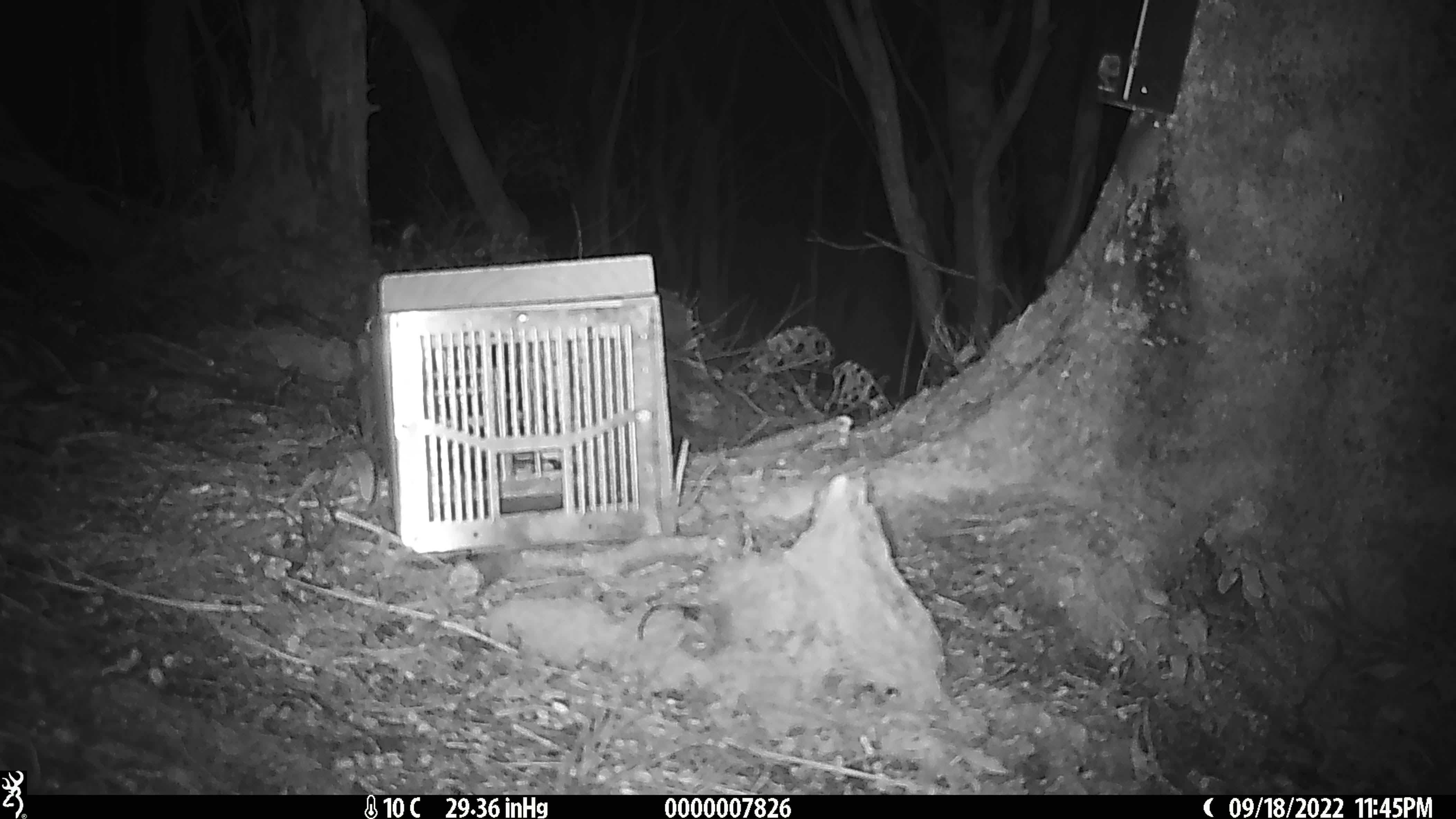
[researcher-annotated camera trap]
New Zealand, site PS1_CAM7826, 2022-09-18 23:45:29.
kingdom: Animalia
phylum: Chordata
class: Mammalia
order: Rodentia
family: Muridae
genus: Mus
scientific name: Mus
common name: mouse